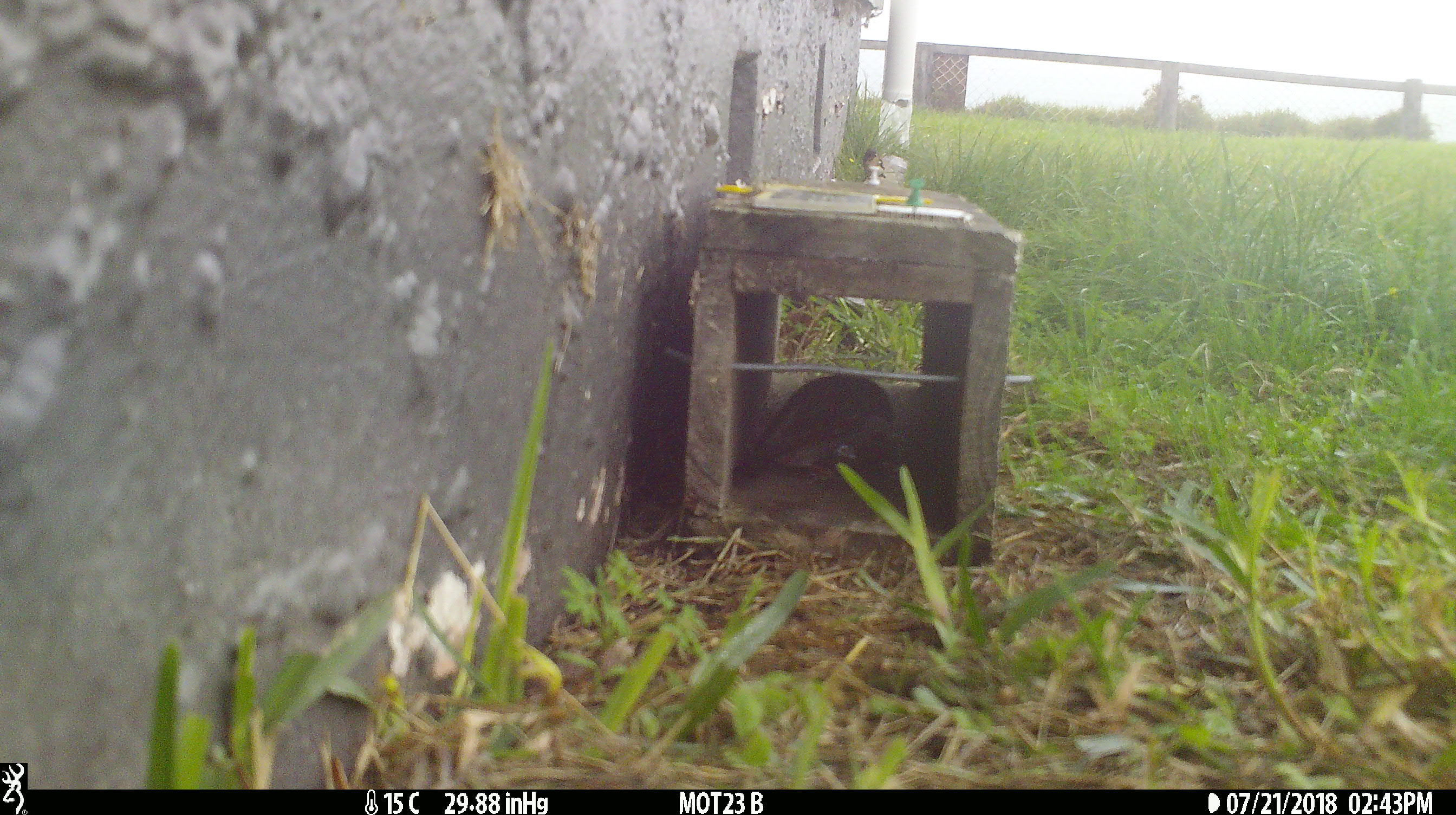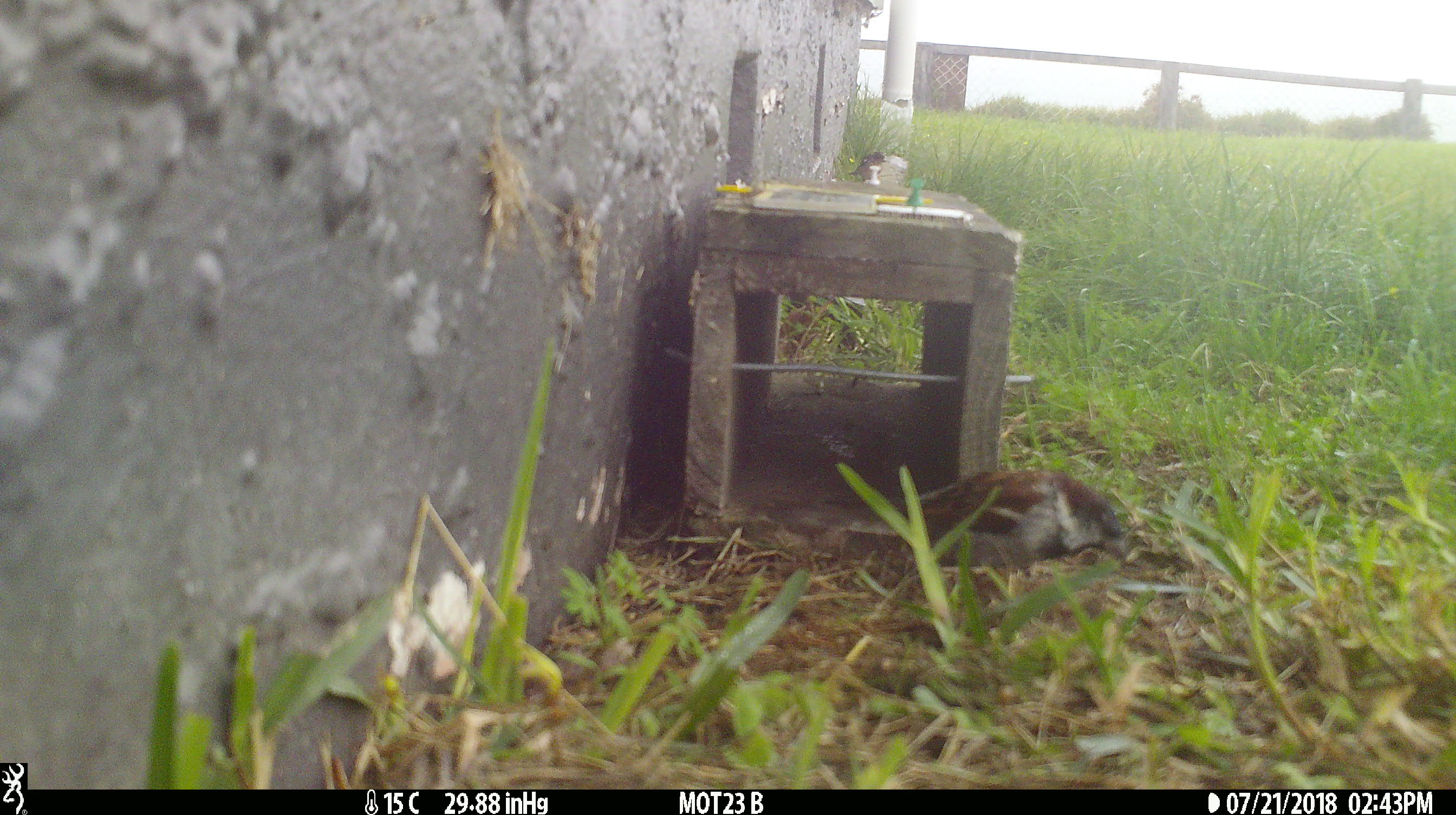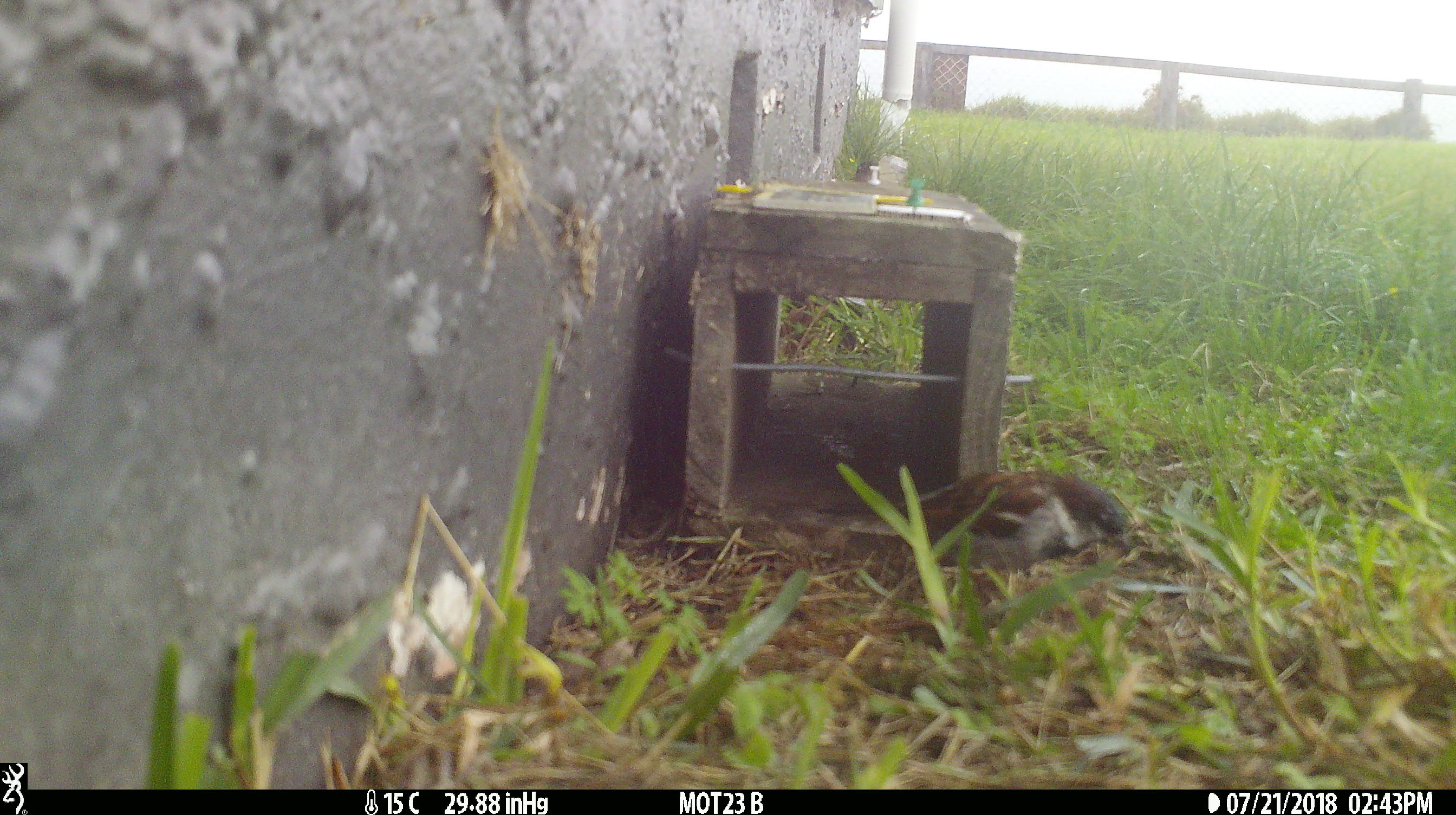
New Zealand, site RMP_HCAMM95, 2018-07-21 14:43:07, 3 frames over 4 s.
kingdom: Animalia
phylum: Chordata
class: Aves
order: Passeriformes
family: Passeridae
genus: Passer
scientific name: Passer domesticus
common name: house sparrow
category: sparrow